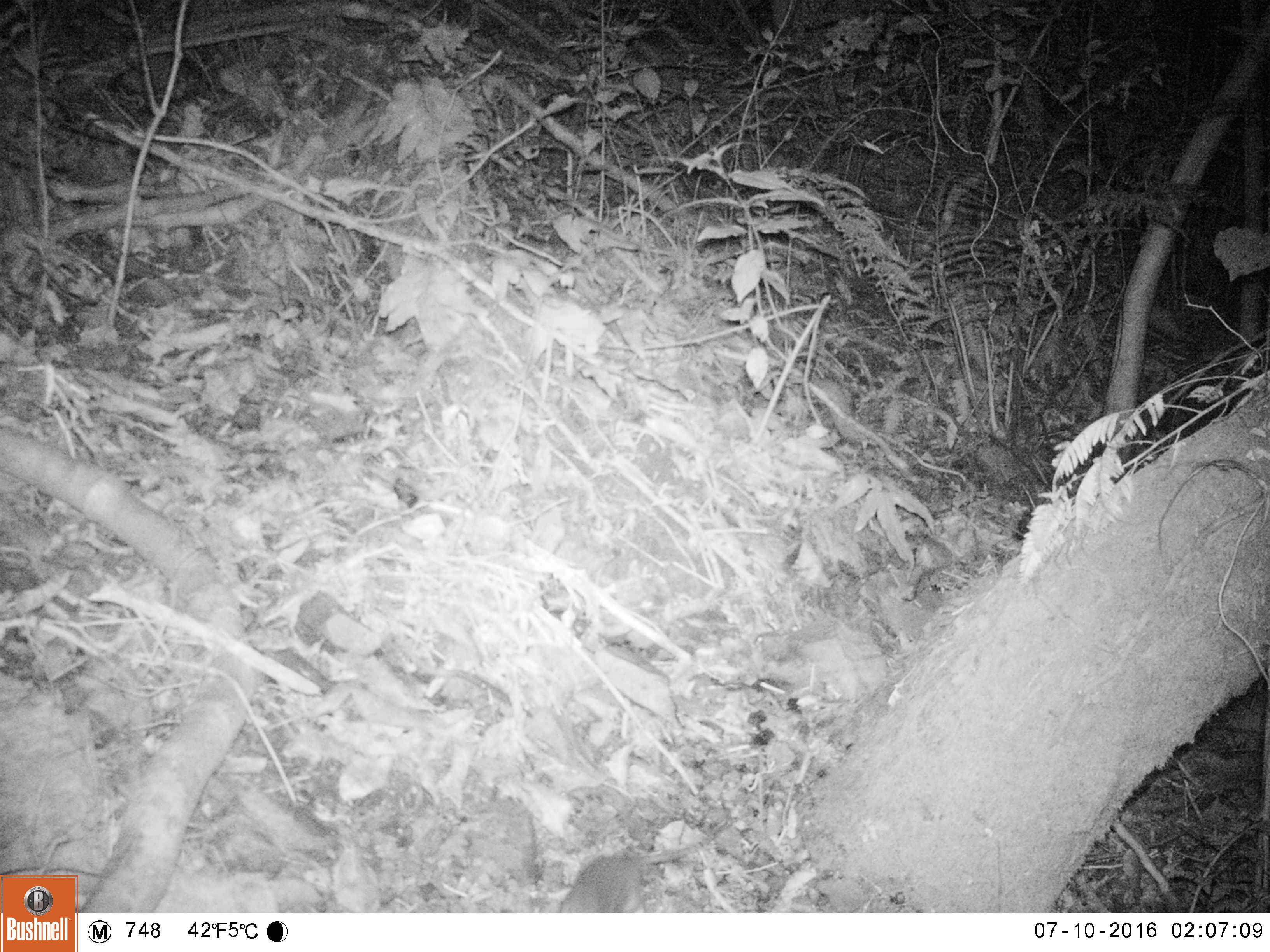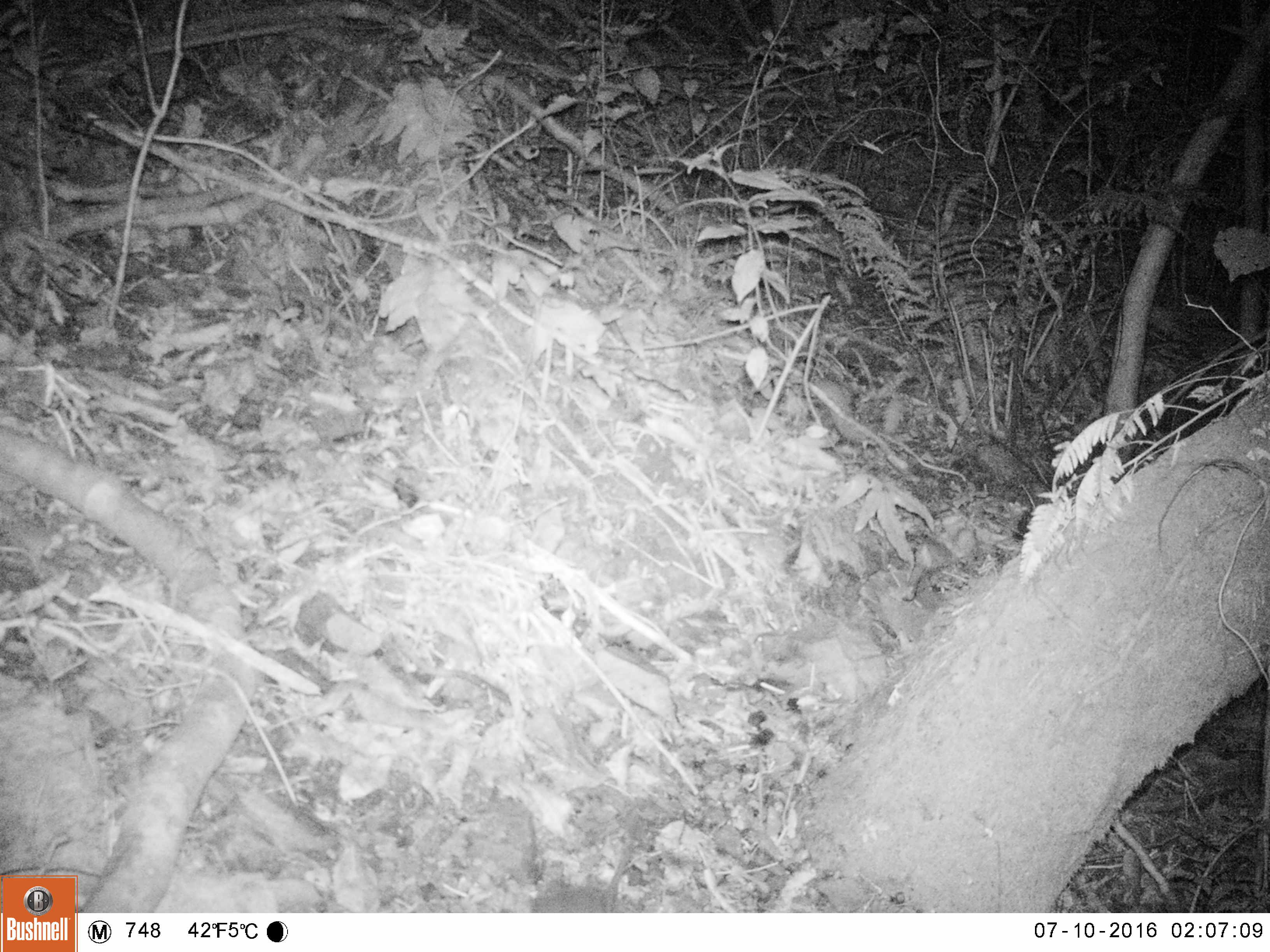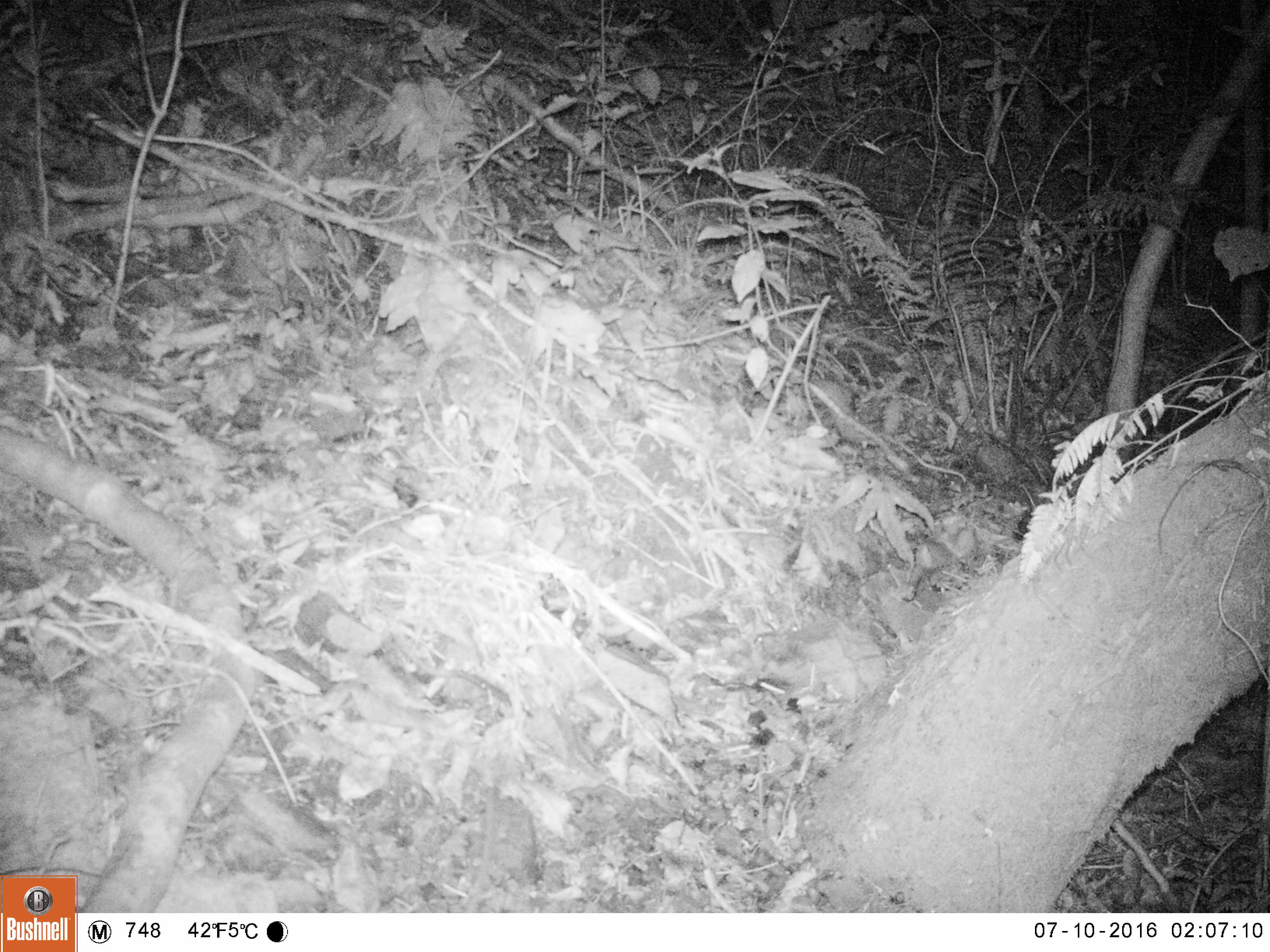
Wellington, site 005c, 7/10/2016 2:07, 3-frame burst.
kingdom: Animalia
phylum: Chordata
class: Mammalia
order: Rodentia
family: Muridae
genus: Rattus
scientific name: Rattus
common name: rat